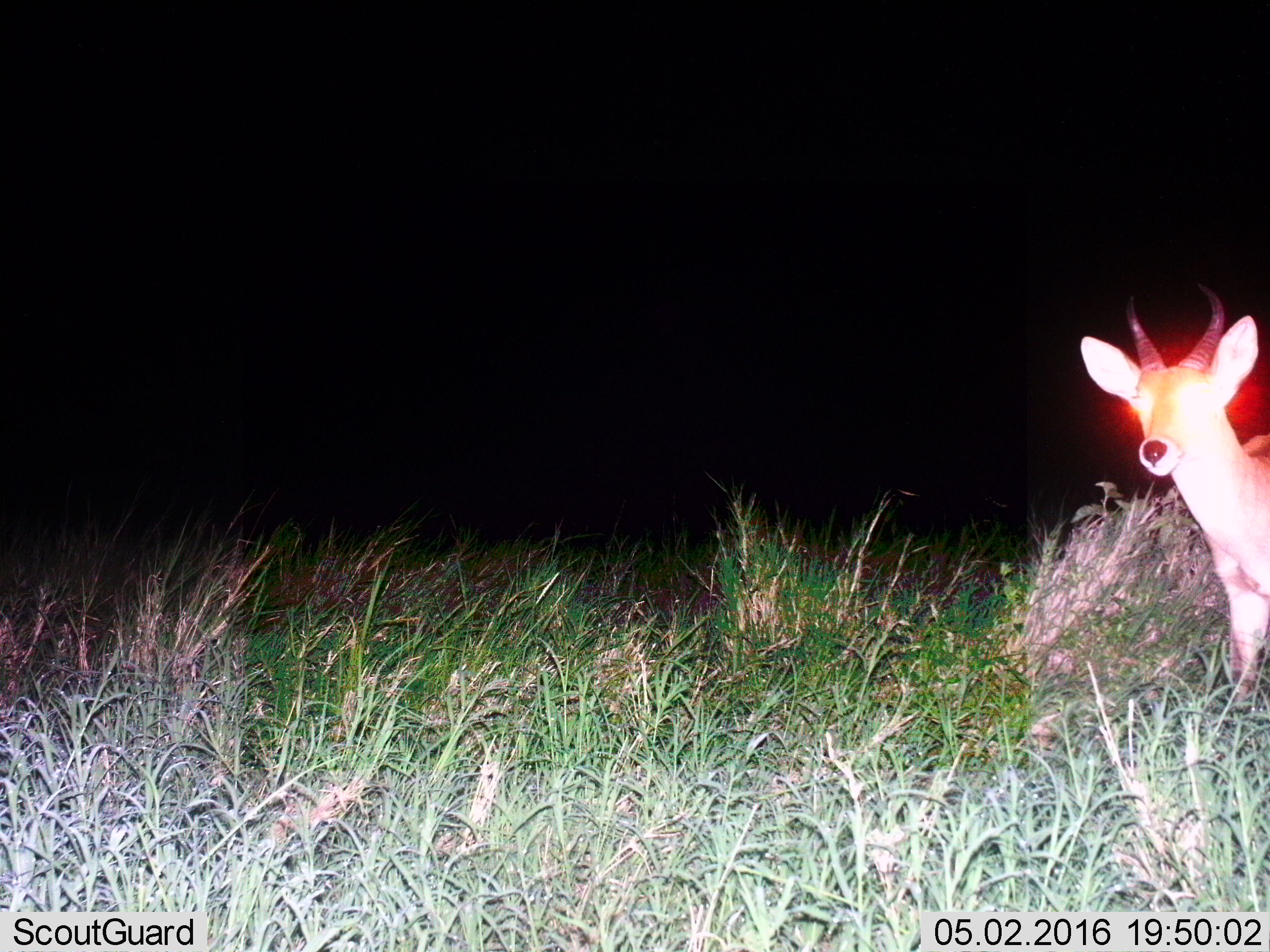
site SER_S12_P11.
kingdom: Animalia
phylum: Chordata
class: Mammalia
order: Artiodactyla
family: Bovidae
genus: Redunca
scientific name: Redunca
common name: reedbuck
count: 1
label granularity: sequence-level